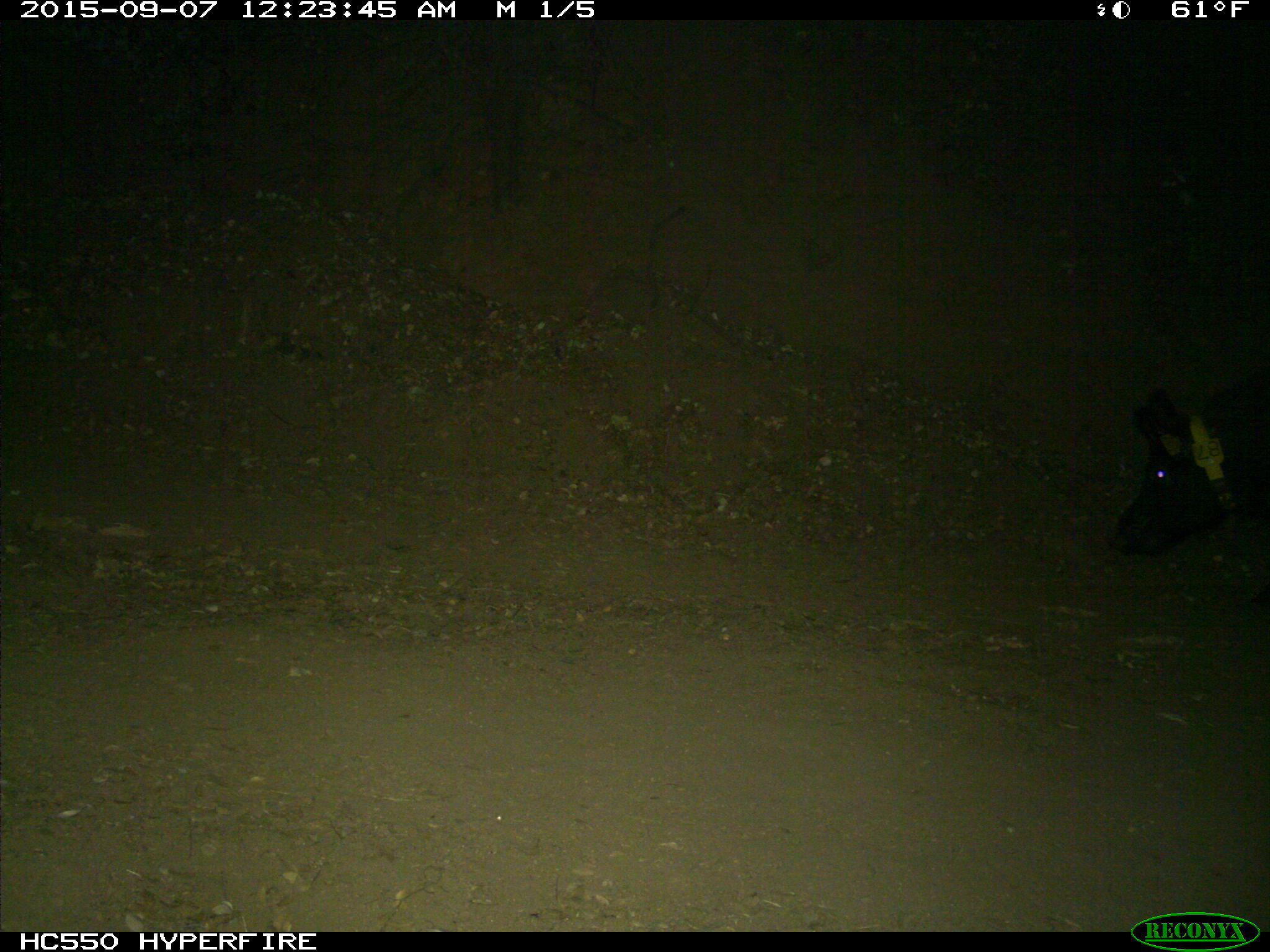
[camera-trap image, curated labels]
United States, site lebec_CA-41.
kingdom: Animalia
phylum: Chordata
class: Mammalia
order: Artiodactyla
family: Suidae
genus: Sus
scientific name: Sus scrofa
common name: wild boar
Sus scrofa (wild boar).